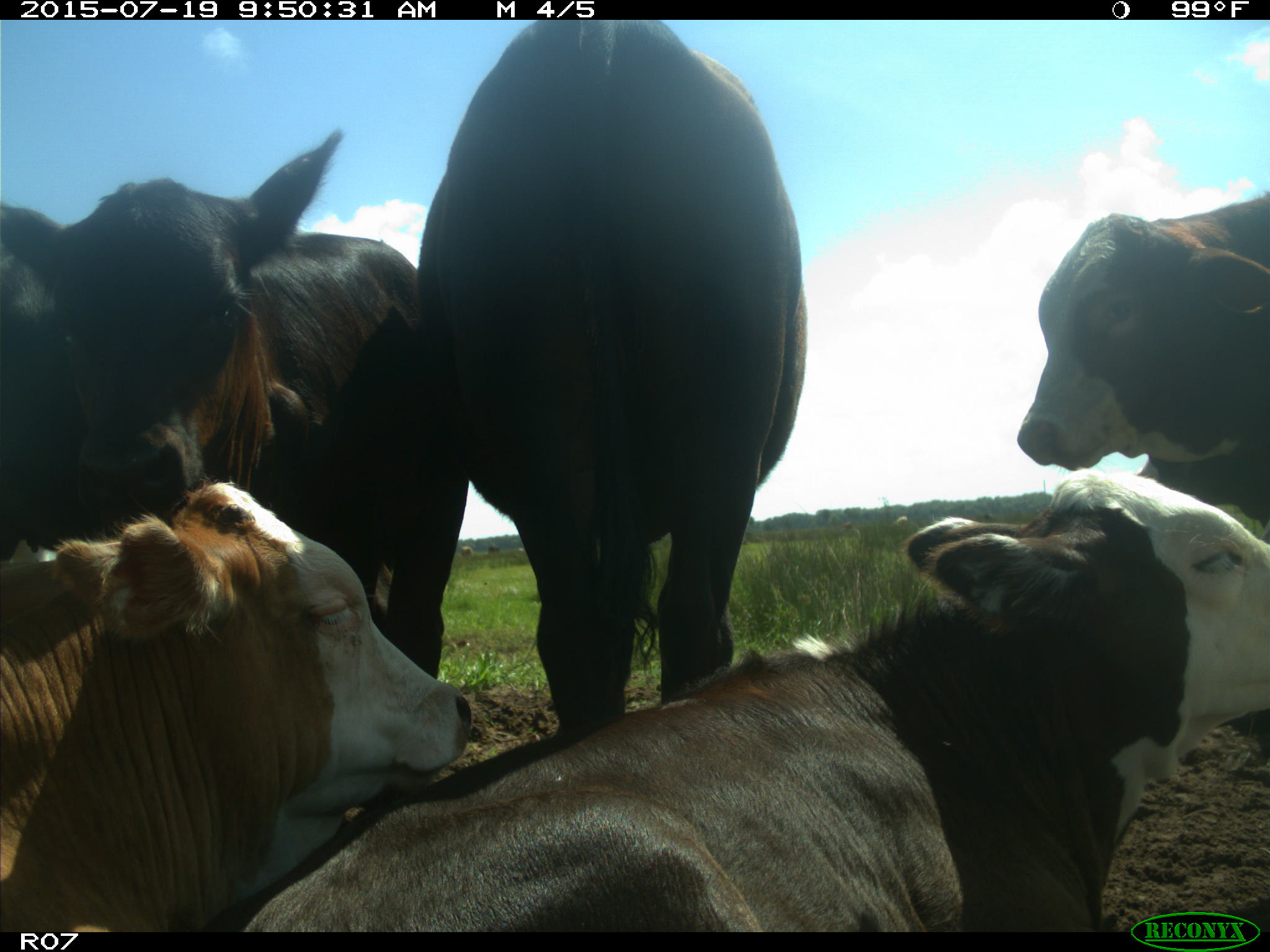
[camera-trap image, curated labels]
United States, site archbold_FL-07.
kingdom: Animalia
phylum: Chordata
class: Mammalia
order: Artiodactyla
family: Bovidae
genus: Bos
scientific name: Bos taurus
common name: domestic cow